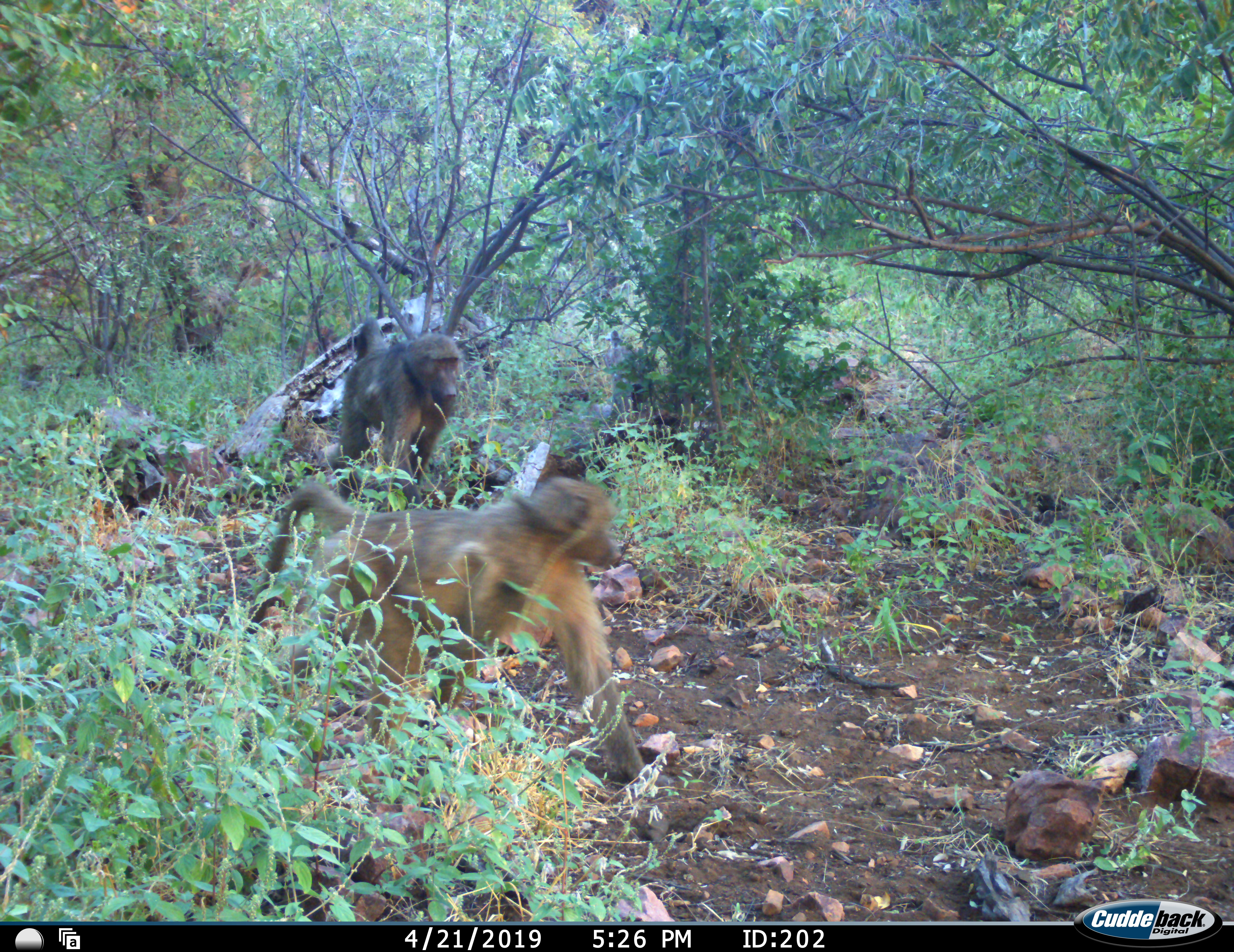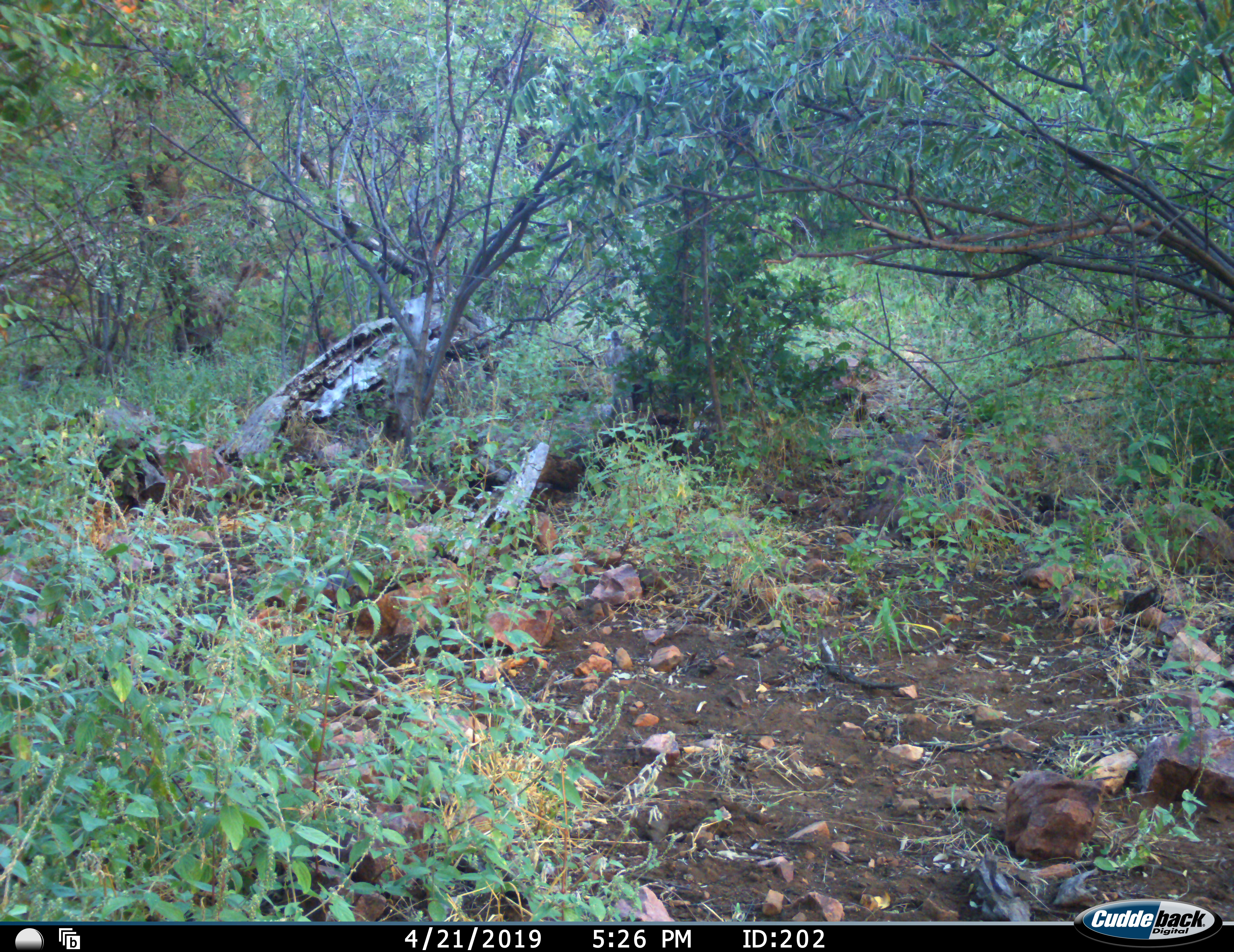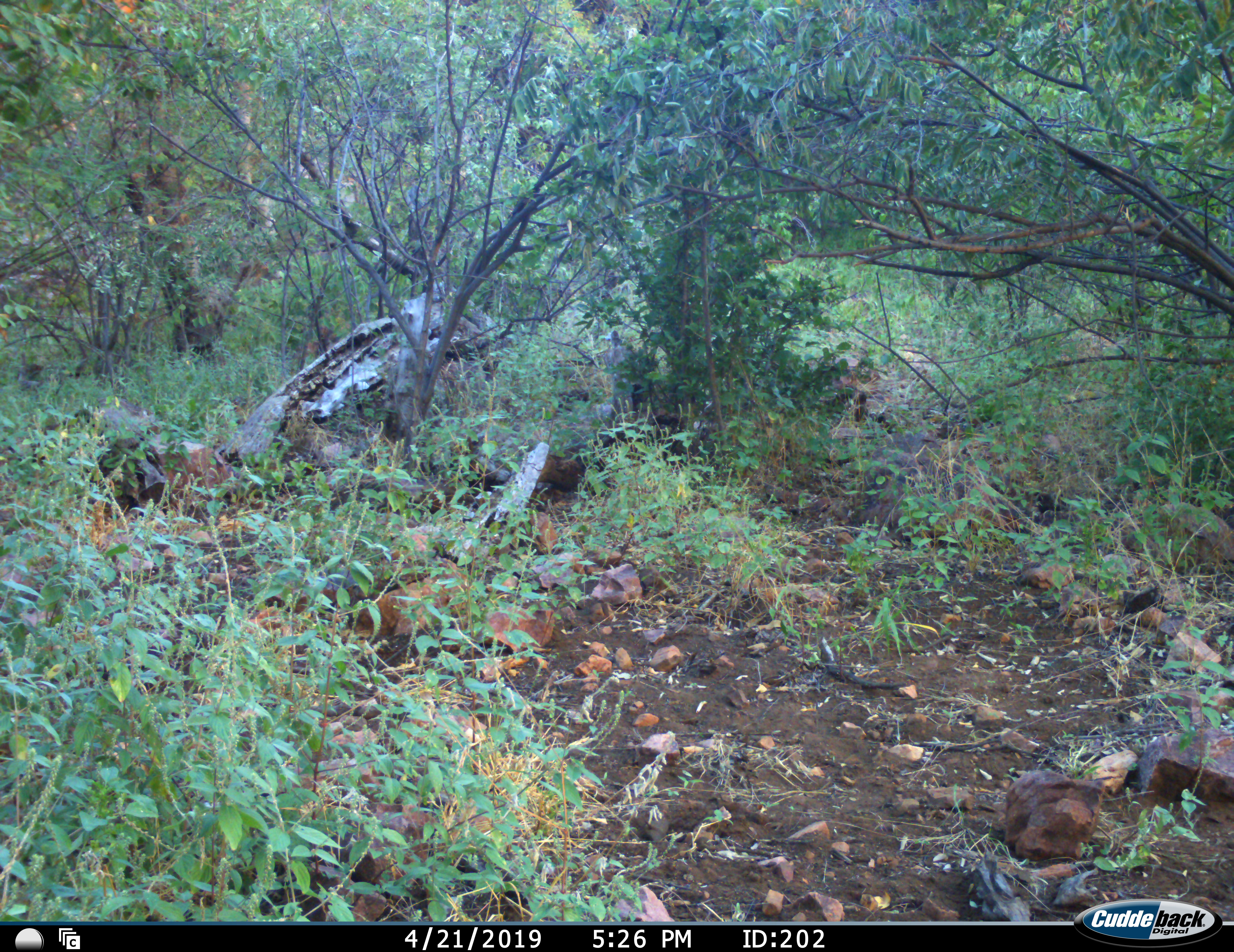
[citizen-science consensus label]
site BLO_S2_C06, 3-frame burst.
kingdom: Animalia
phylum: Chordata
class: Mammalia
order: Primates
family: Cercopithecidae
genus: Papio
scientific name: Papio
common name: baboon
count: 2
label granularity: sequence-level